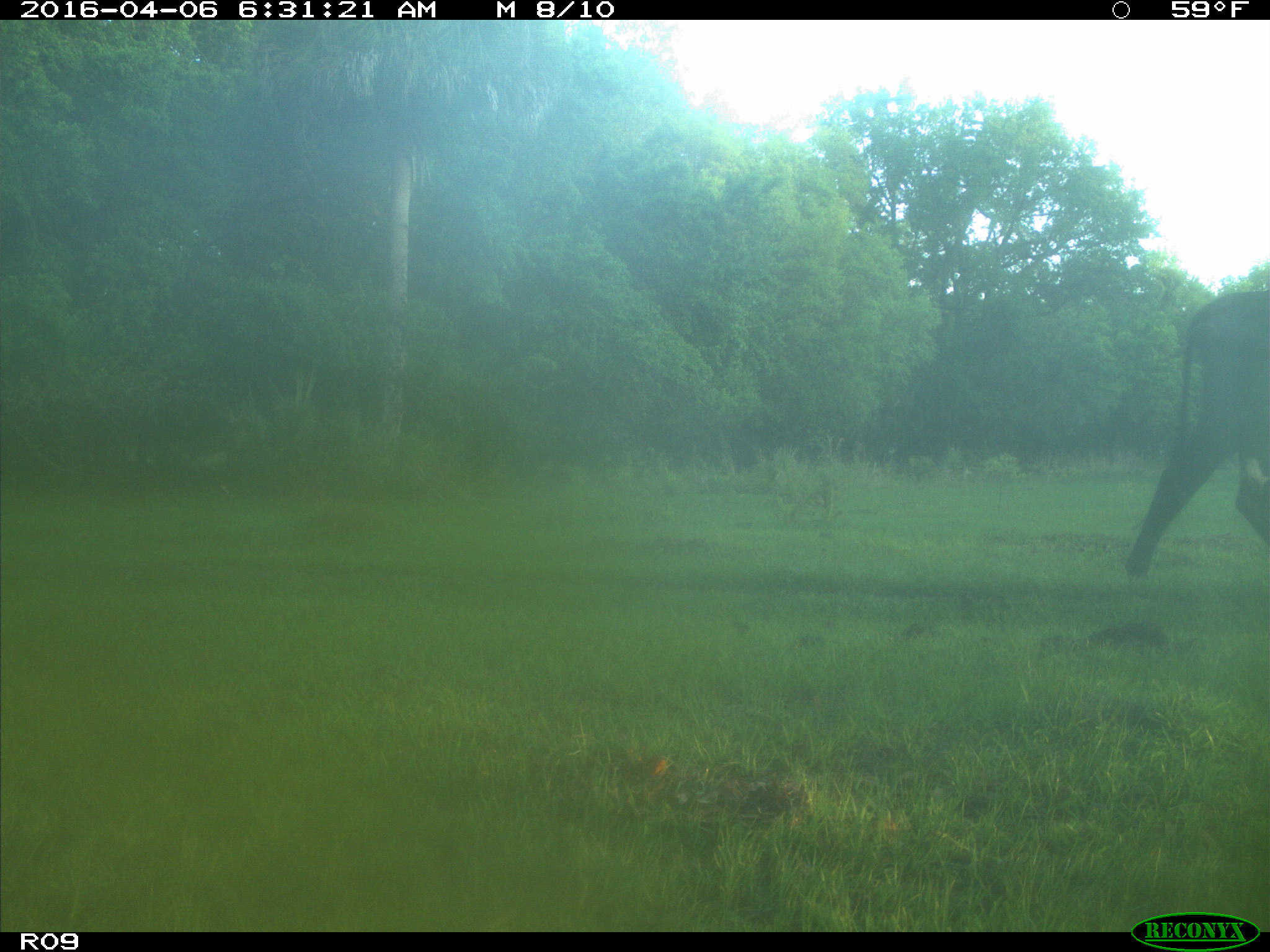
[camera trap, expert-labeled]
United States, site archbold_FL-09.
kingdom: Animalia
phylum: Chordata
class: Mammalia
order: Artiodactyla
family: Bovidae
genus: Bos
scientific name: Bos taurus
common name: domestic cow